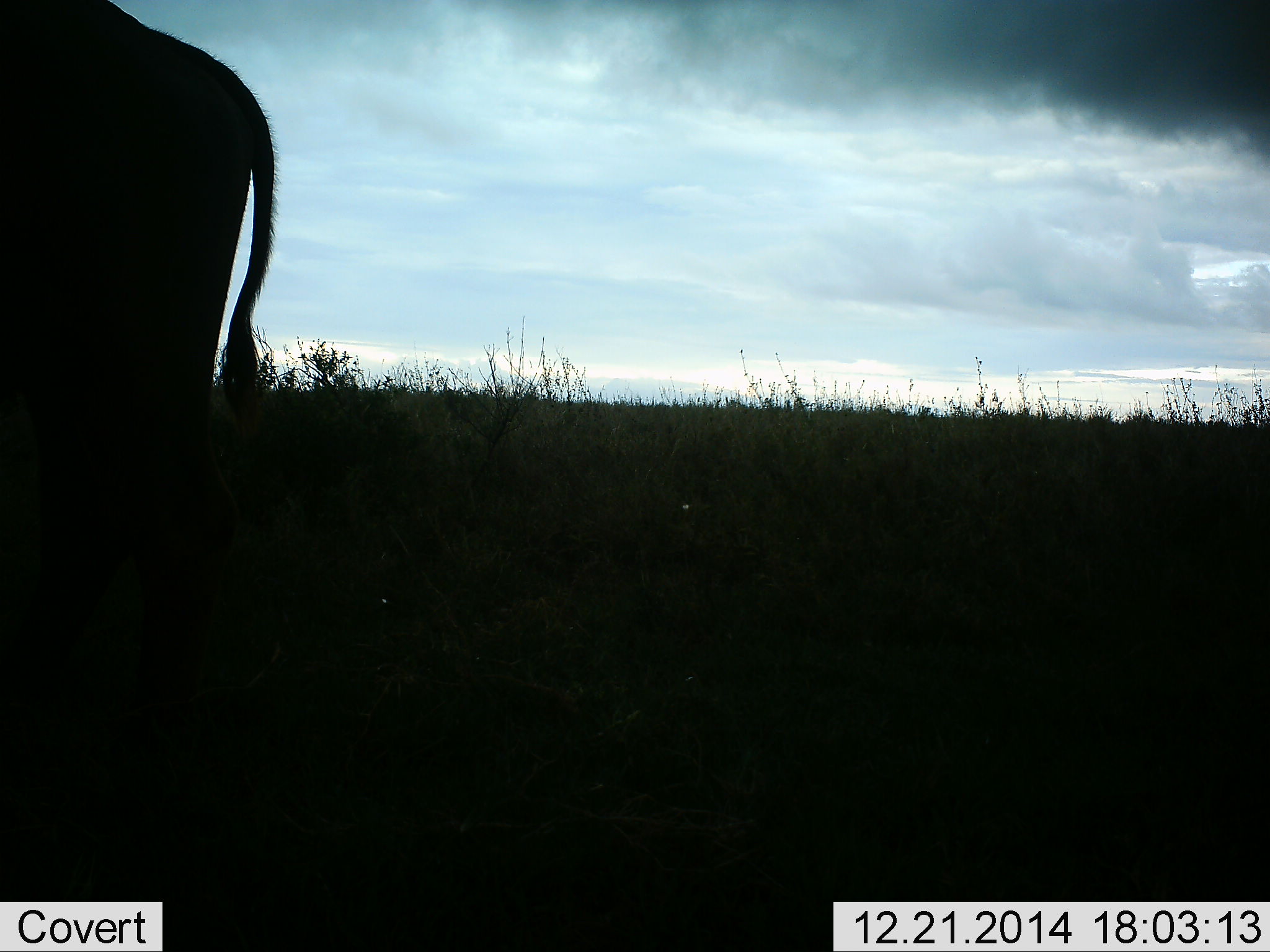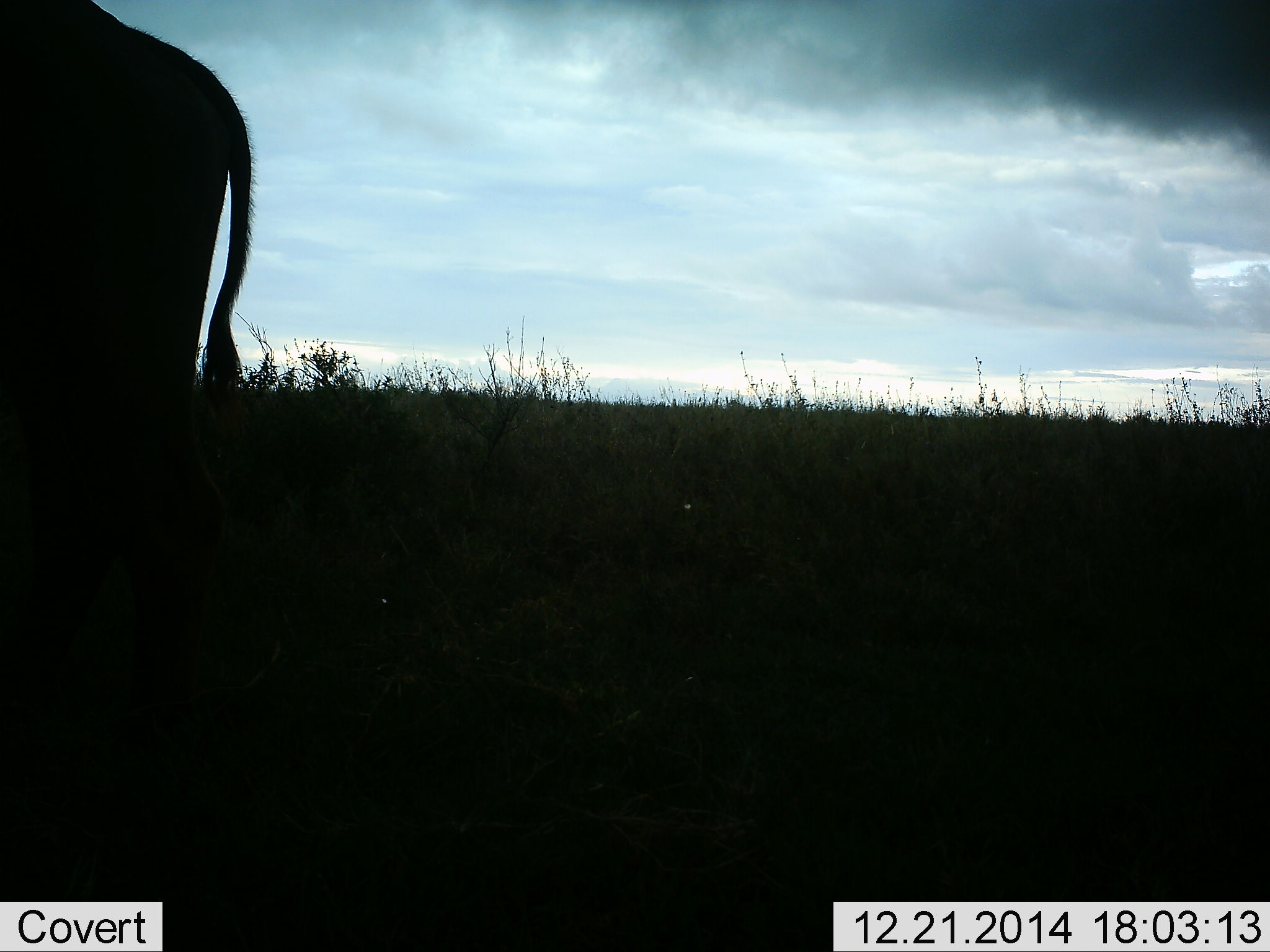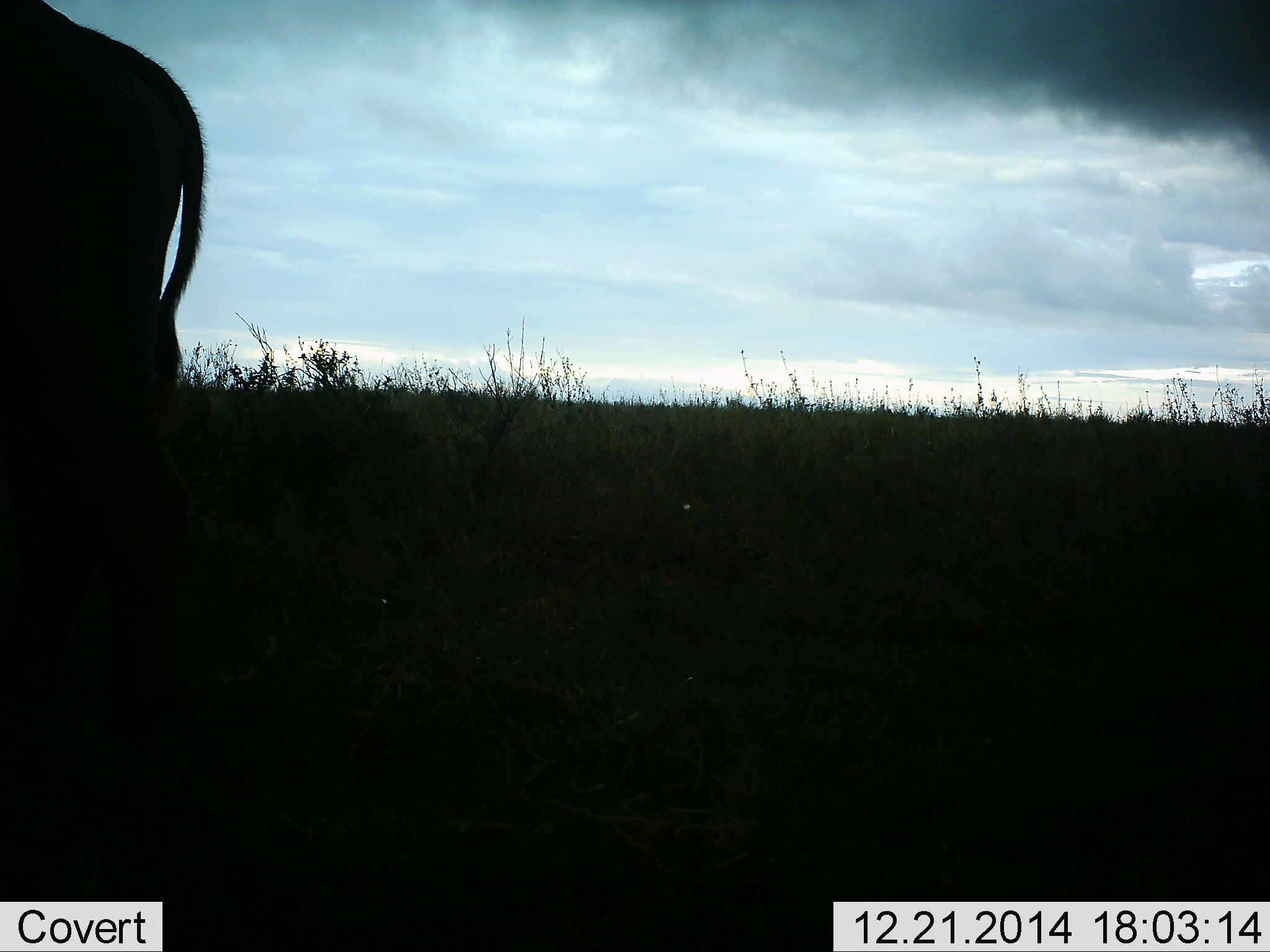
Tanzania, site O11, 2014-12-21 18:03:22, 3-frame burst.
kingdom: Animalia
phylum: Chordata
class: Mammalia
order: Artiodactyla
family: Bovidae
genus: Connochaetes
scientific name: Connochaetes taurinus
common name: blue wildebeest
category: wildebeest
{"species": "wildebeest (blue wildebeest) (Connochaetes taurinus)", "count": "1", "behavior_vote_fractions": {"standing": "50%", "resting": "0%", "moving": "50%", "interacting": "0%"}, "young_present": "0%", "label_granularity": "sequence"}